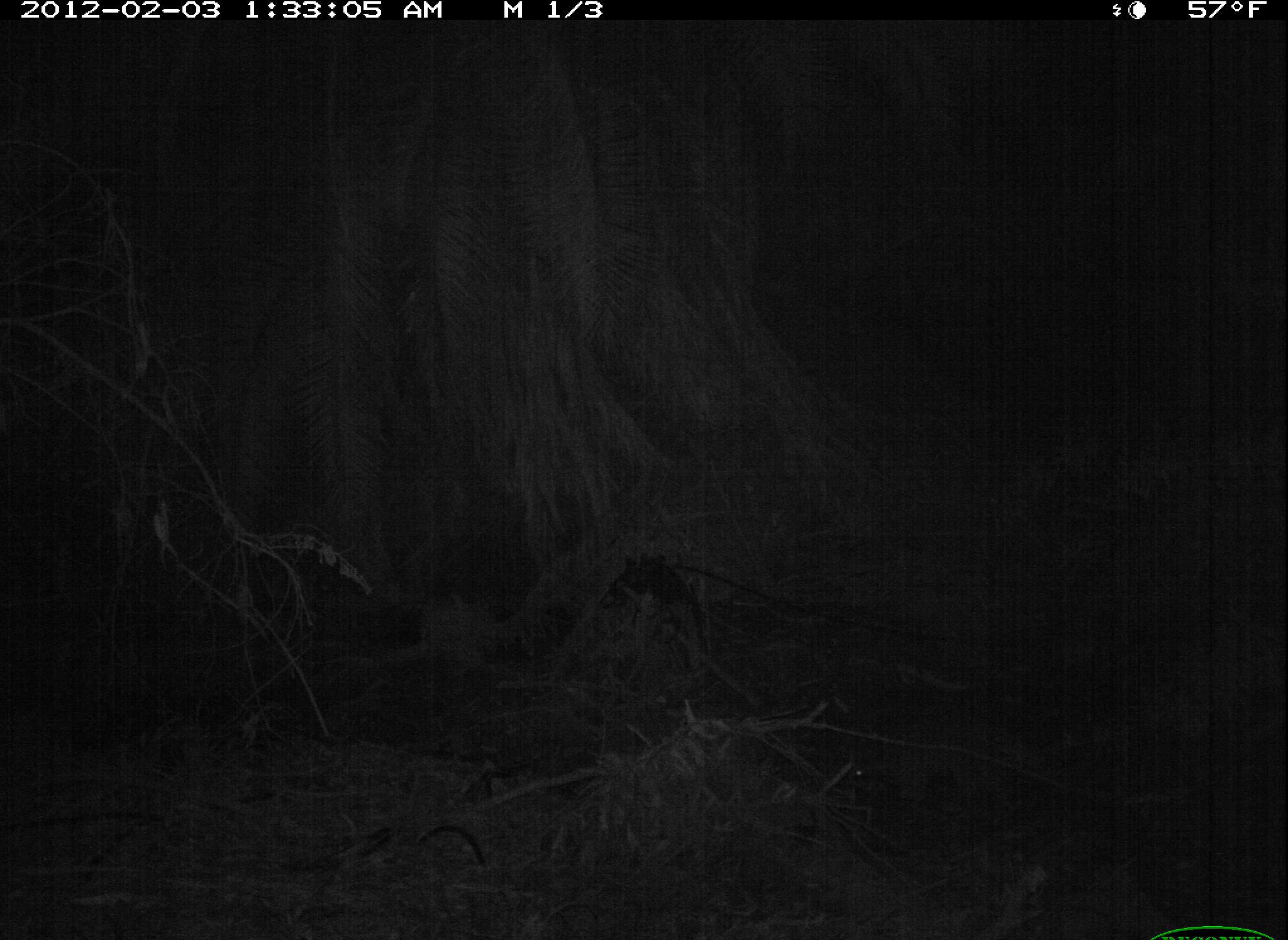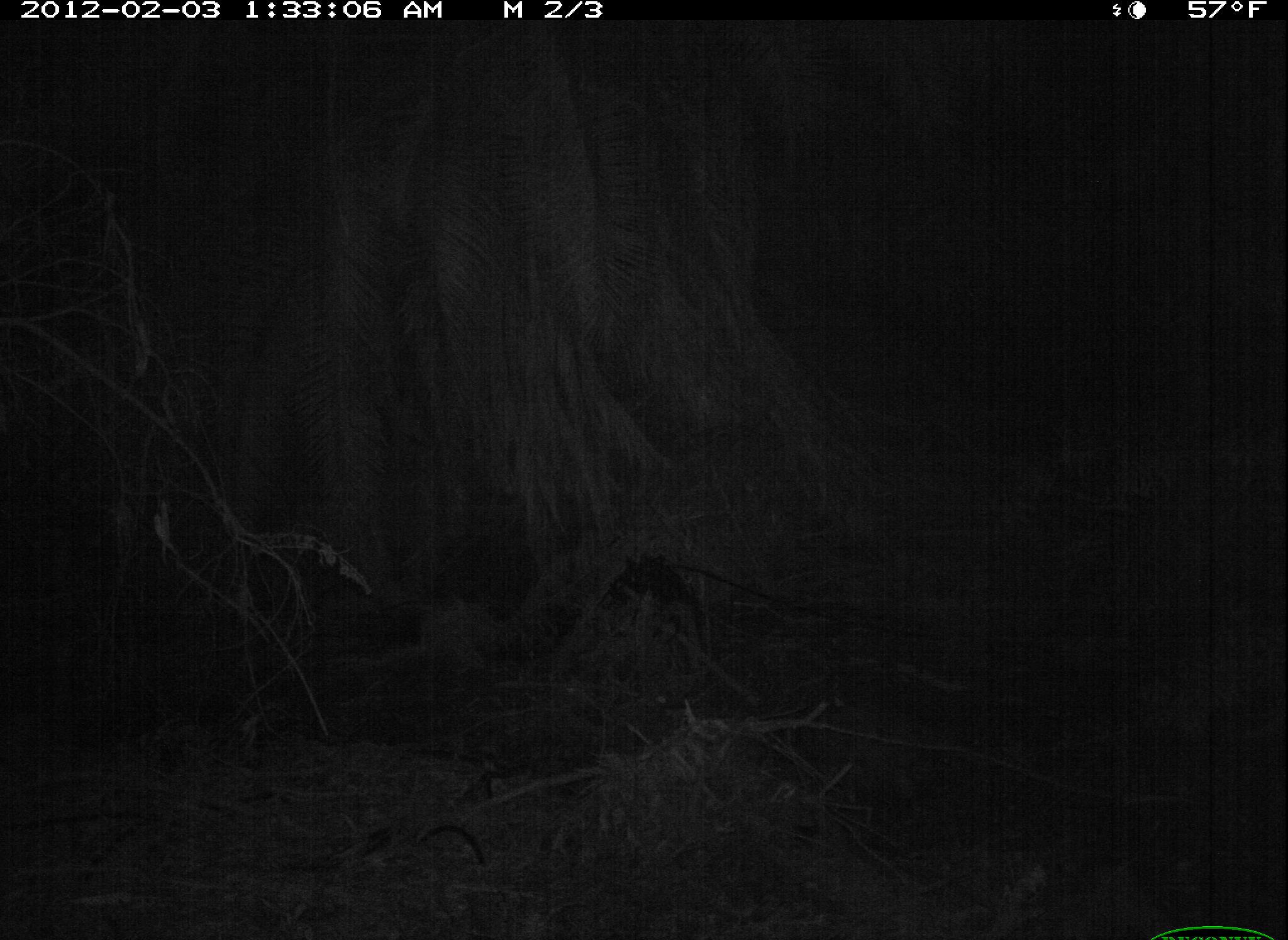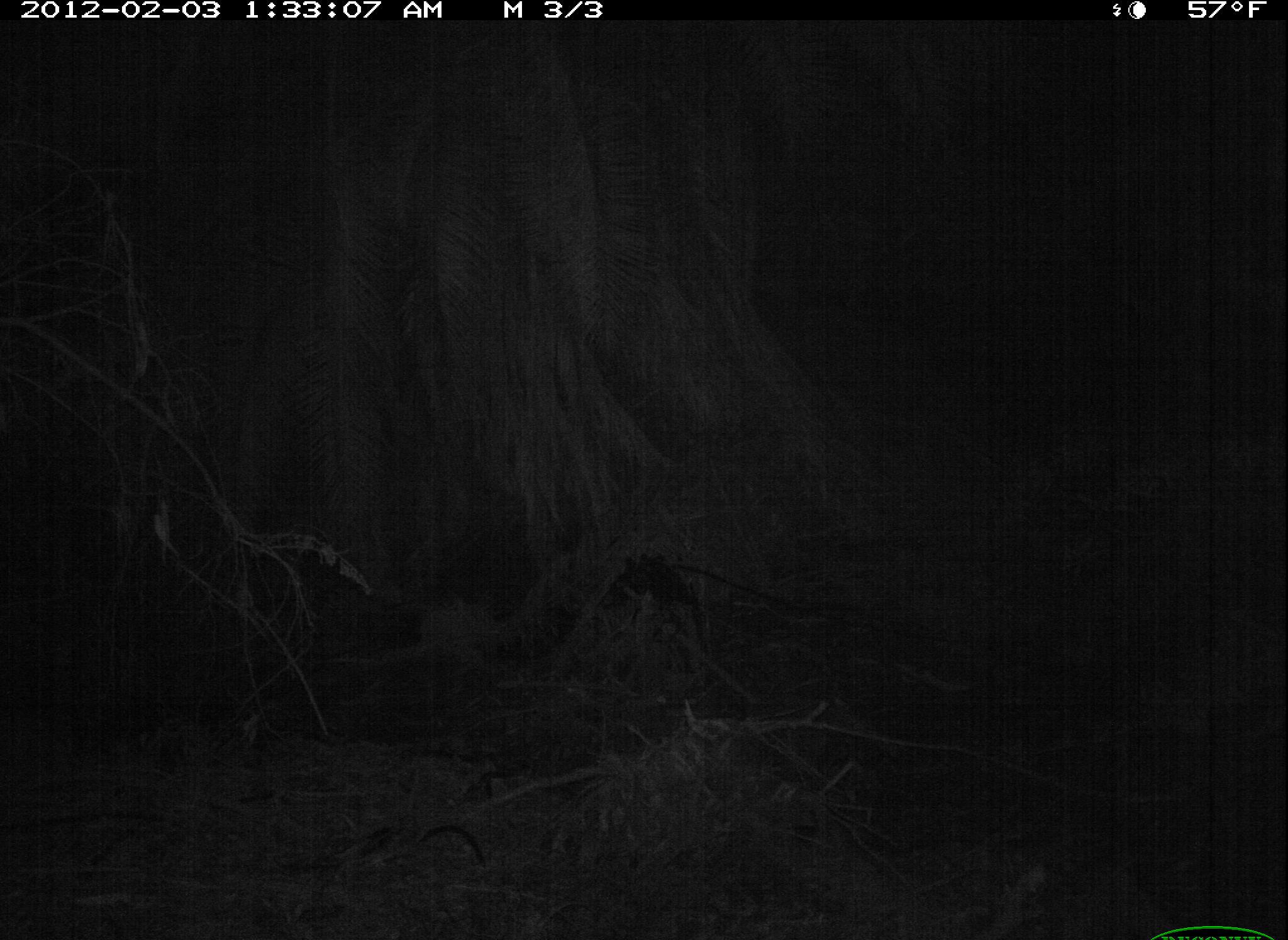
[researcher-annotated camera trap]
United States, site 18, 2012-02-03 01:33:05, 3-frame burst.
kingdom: Animalia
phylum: Chordata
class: Mammalia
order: Carnivora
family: Procyonidae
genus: Procyon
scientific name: Procyon lotor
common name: raccoon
Raccoon (Procyon lotor).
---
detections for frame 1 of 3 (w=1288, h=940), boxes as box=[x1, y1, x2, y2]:
raccoon: box=[750, 751, 810, 799]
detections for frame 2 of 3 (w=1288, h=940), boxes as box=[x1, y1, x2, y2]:
raccoon: box=[802, 700, 938, 792]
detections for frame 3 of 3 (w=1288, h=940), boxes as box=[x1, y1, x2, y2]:
raccoon: box=[825, 721, 933, 800]